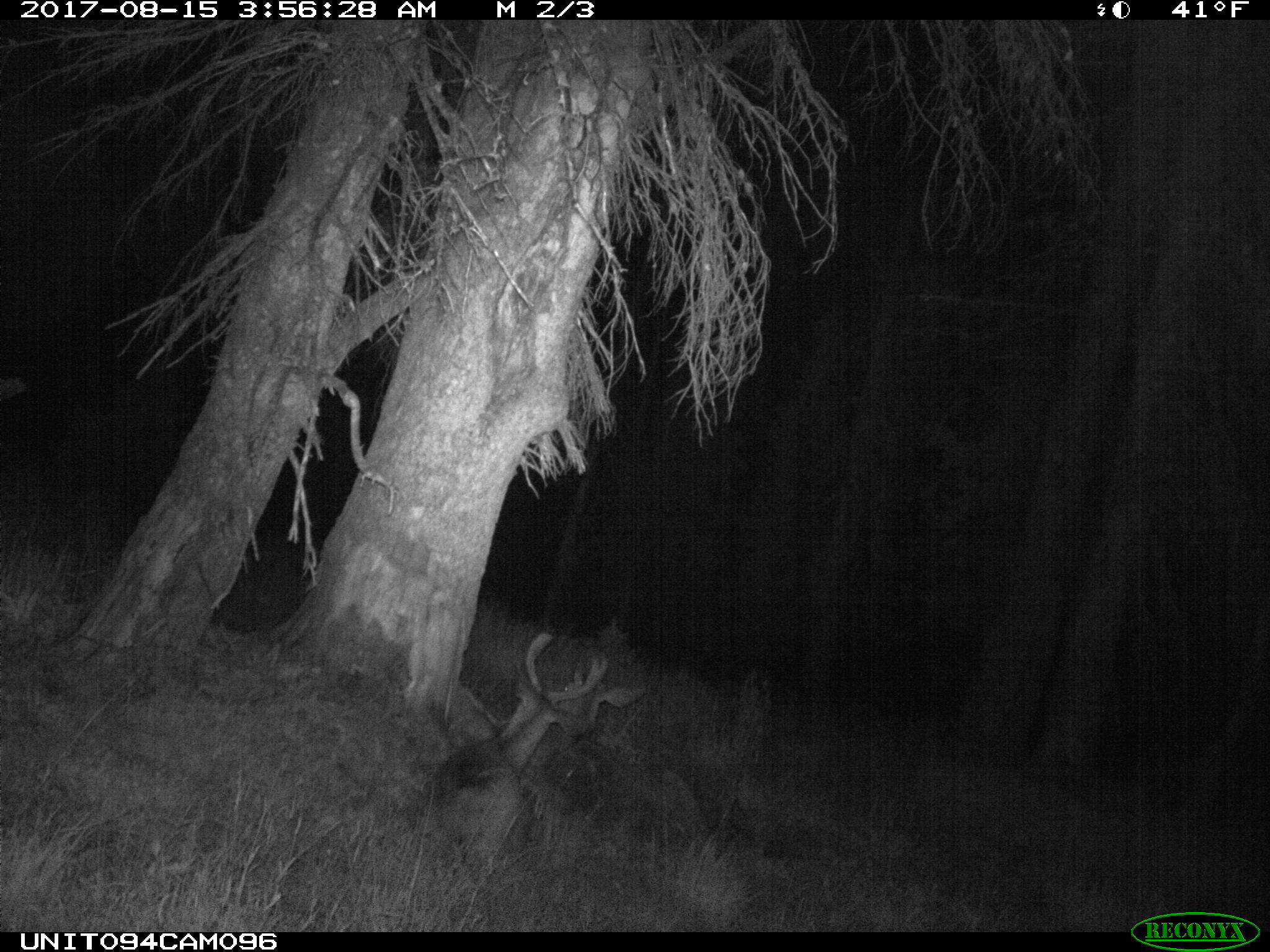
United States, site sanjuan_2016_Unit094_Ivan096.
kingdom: Animalia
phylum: Chordata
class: Mammalia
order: Artiodactyla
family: Cervidae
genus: Odocoileus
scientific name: Odocoileus hemionus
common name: mule deer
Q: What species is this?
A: Odocoileus hemionus (mule deer).